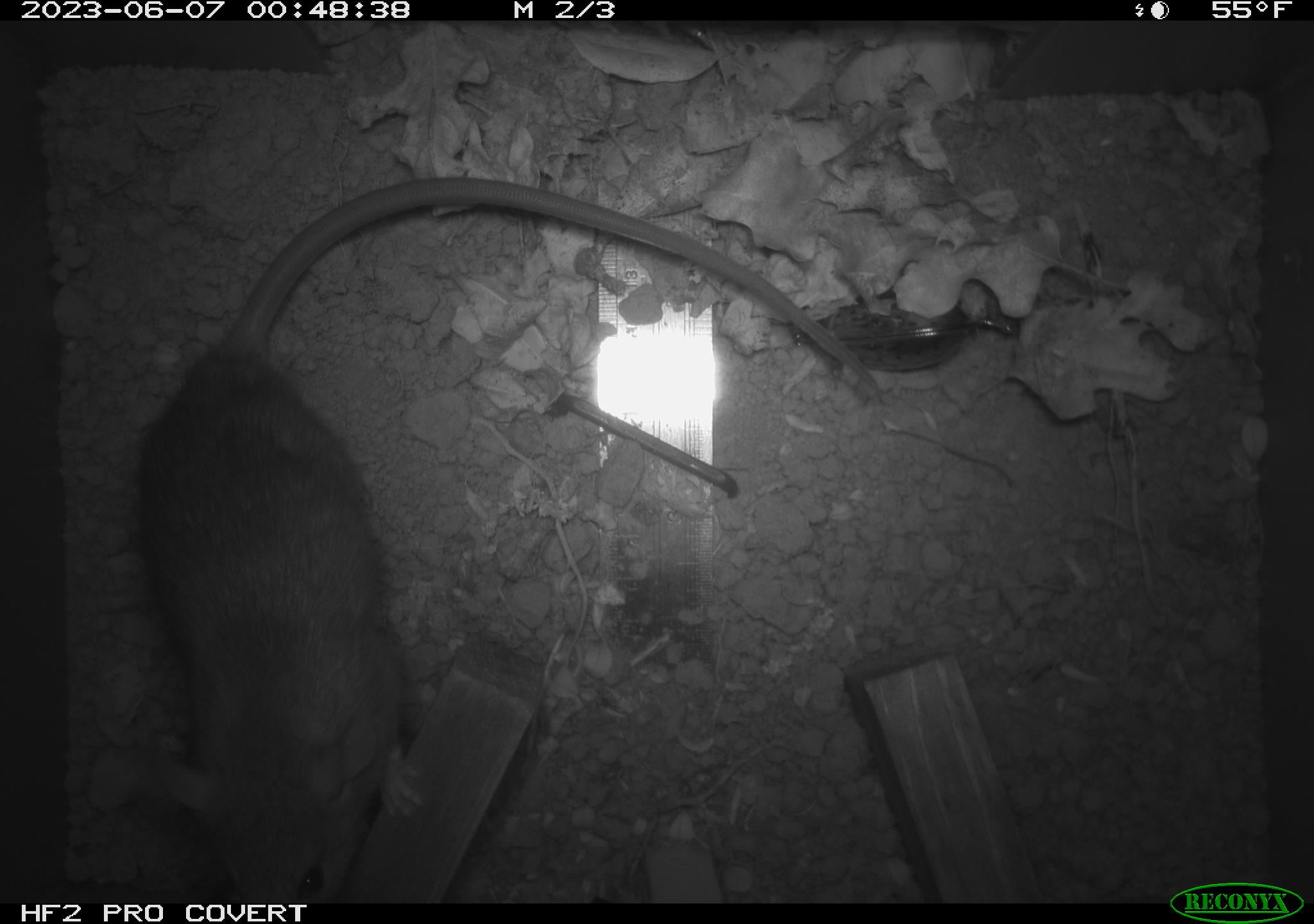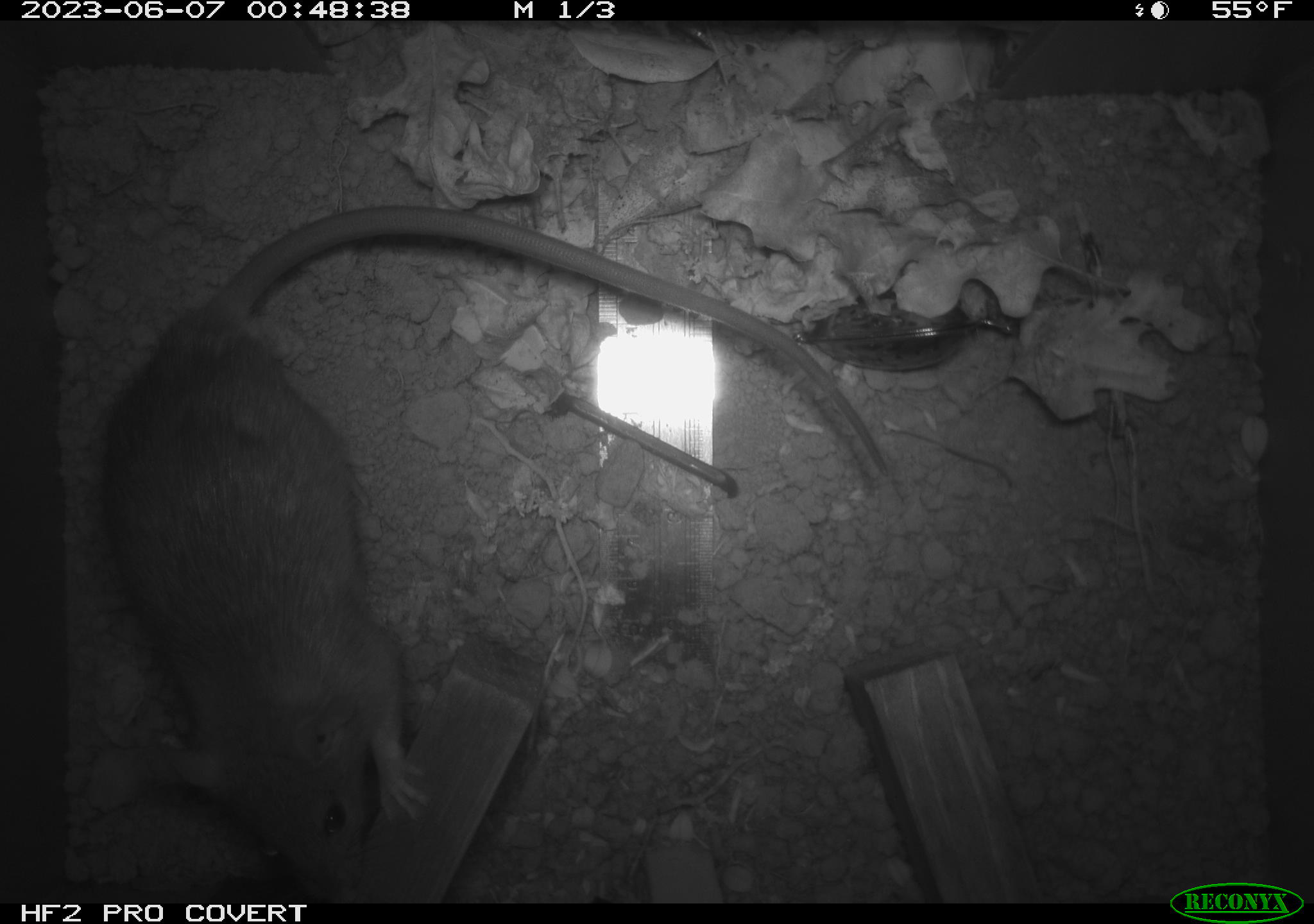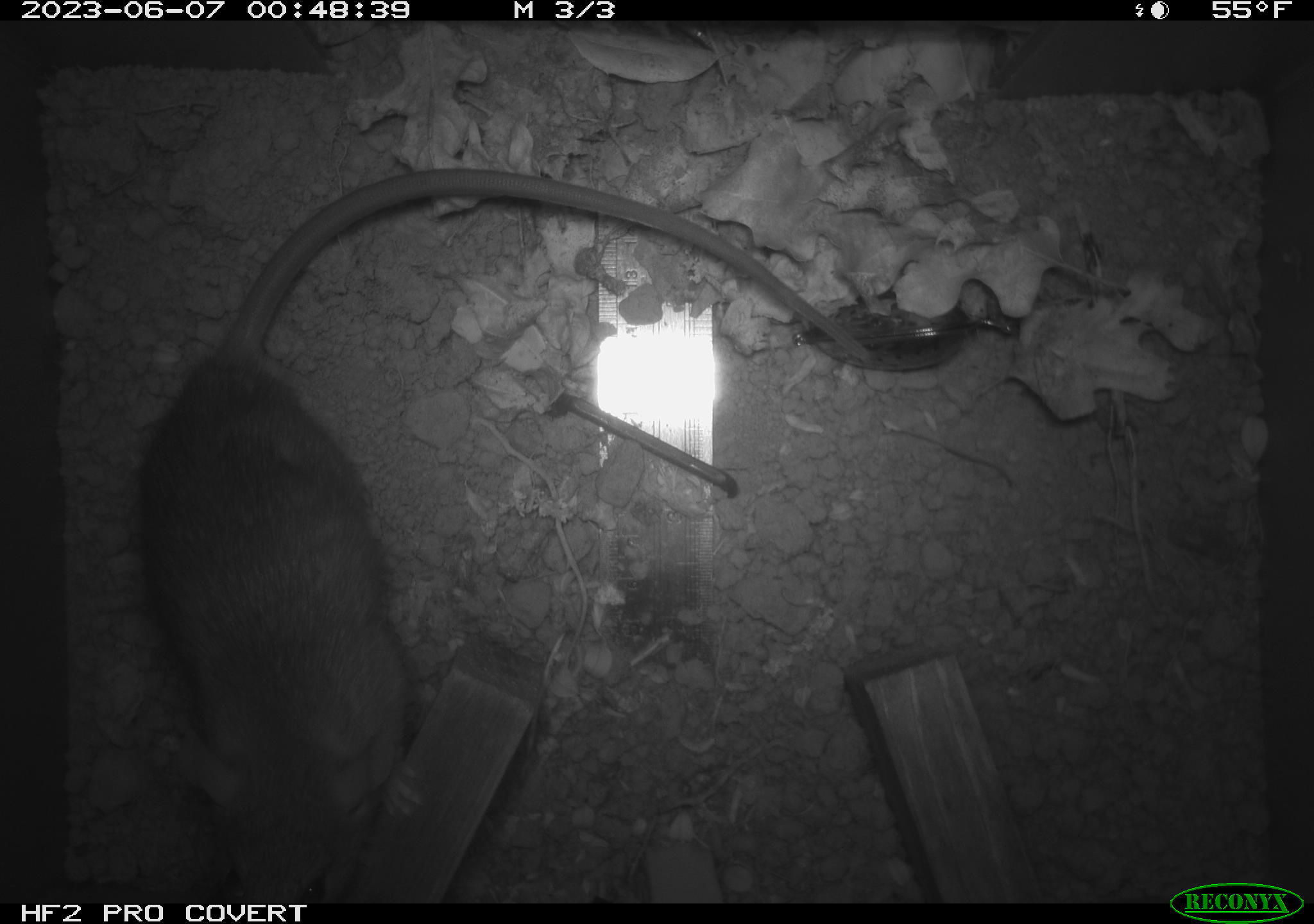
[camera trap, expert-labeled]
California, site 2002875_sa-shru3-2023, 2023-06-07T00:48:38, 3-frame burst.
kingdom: Animalia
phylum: Chordata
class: Mammalia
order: Rodentia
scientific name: Rodentia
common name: mouse species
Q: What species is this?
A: Mouse species (Rodentia).